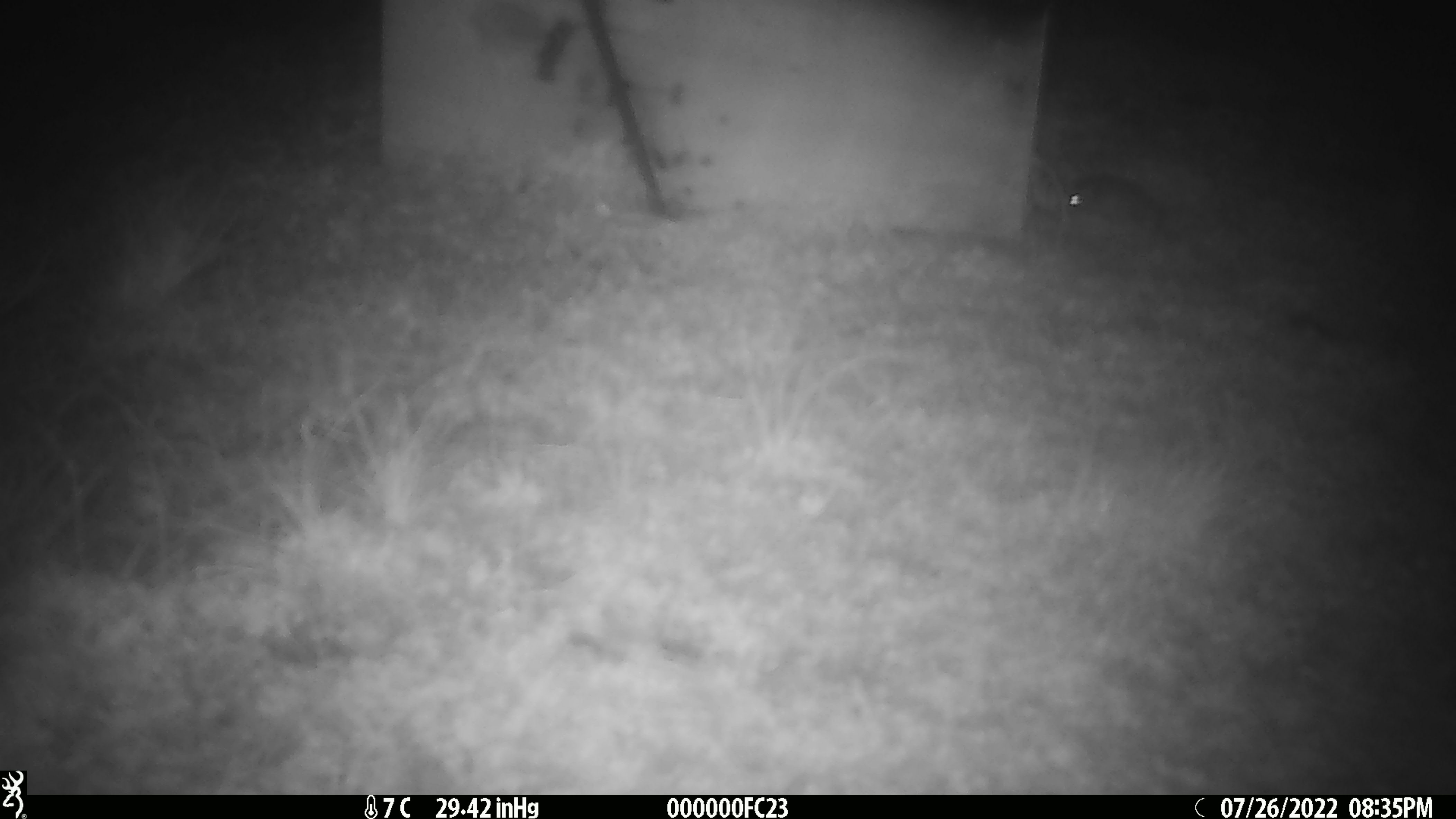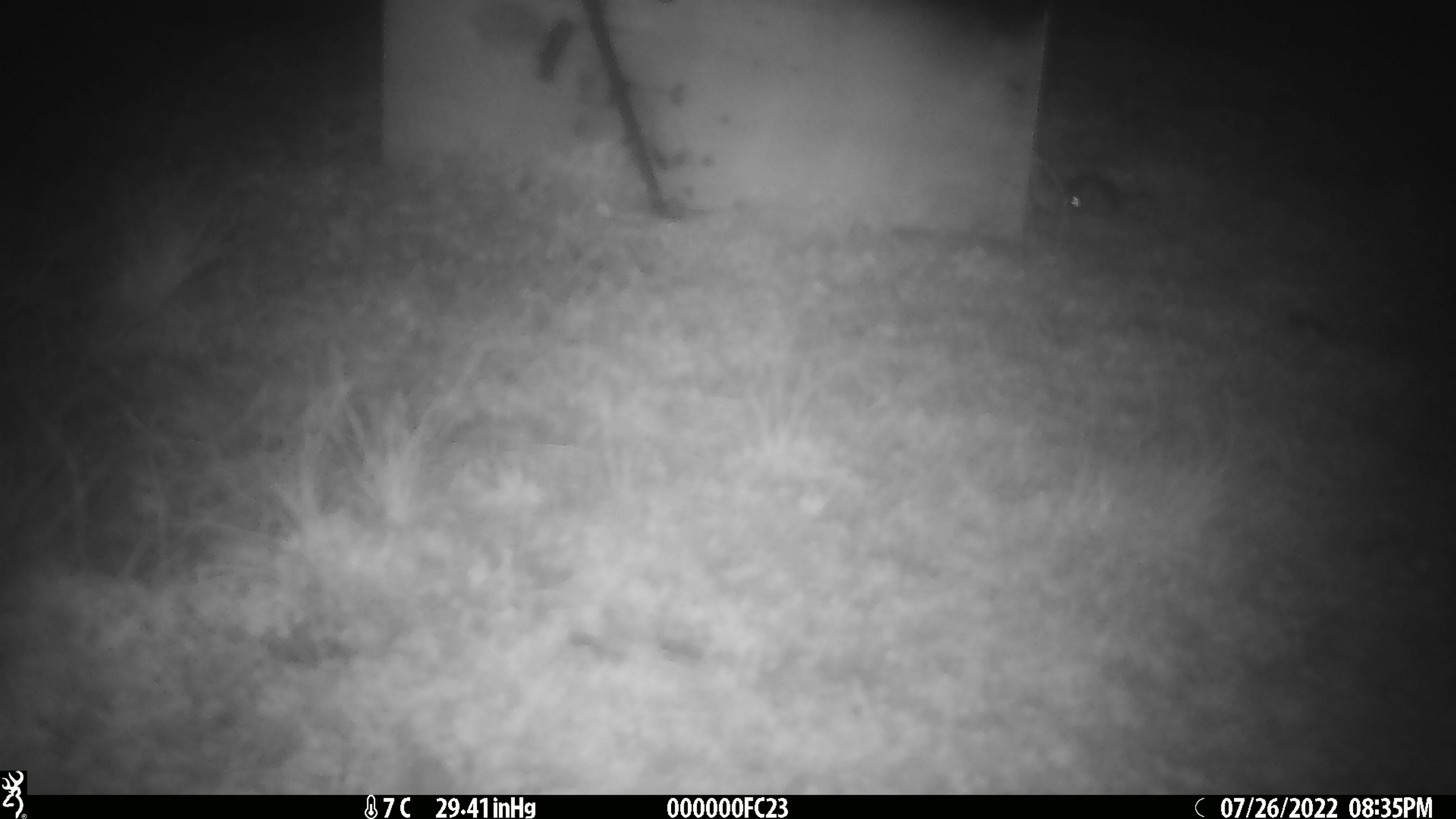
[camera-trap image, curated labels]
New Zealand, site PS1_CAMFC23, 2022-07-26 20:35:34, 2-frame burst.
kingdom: Animalia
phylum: Chordata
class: Mammalia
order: Rodentia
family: Muridae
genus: Mus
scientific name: Mus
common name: mouse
Mouse (Mus).